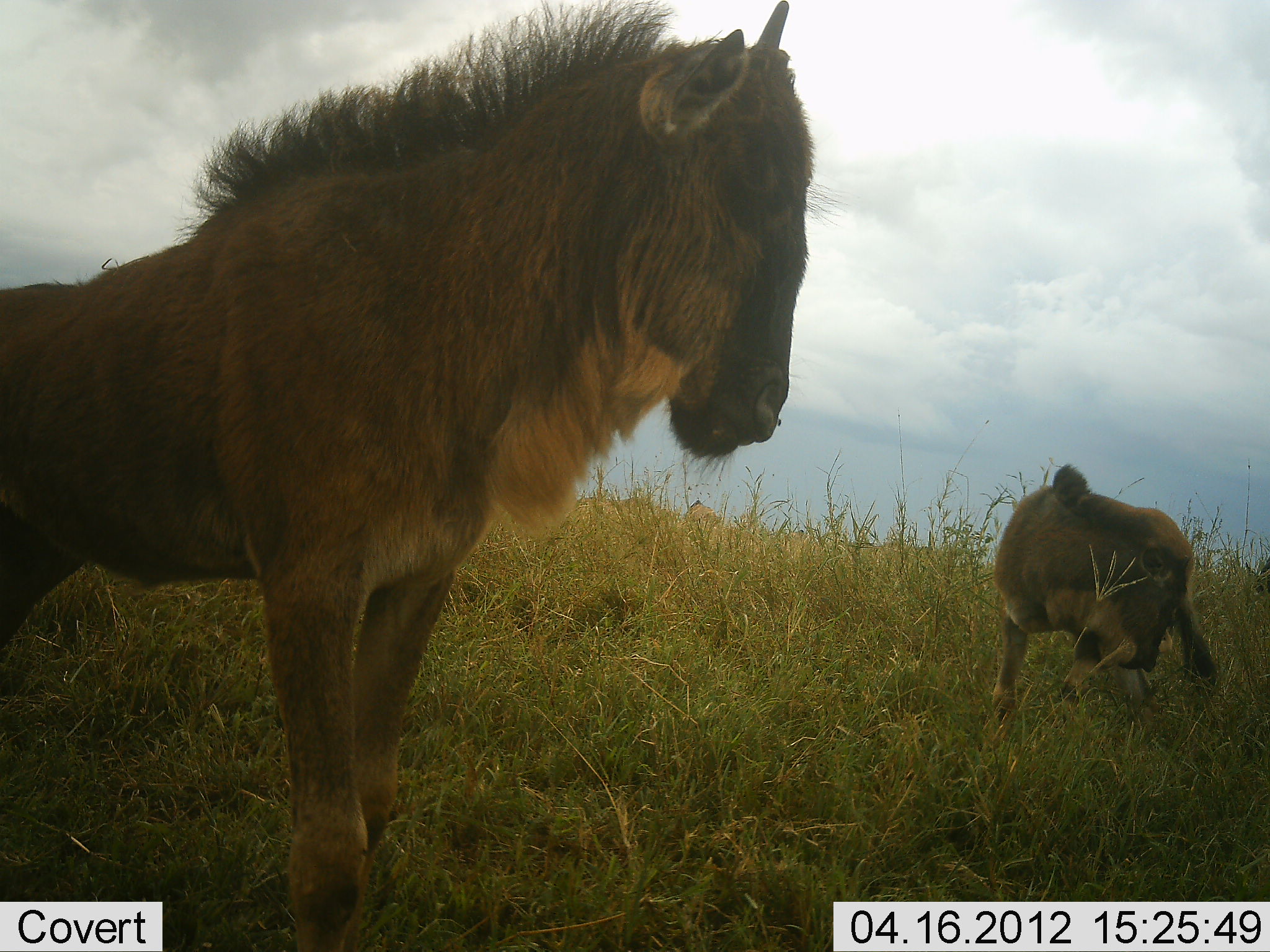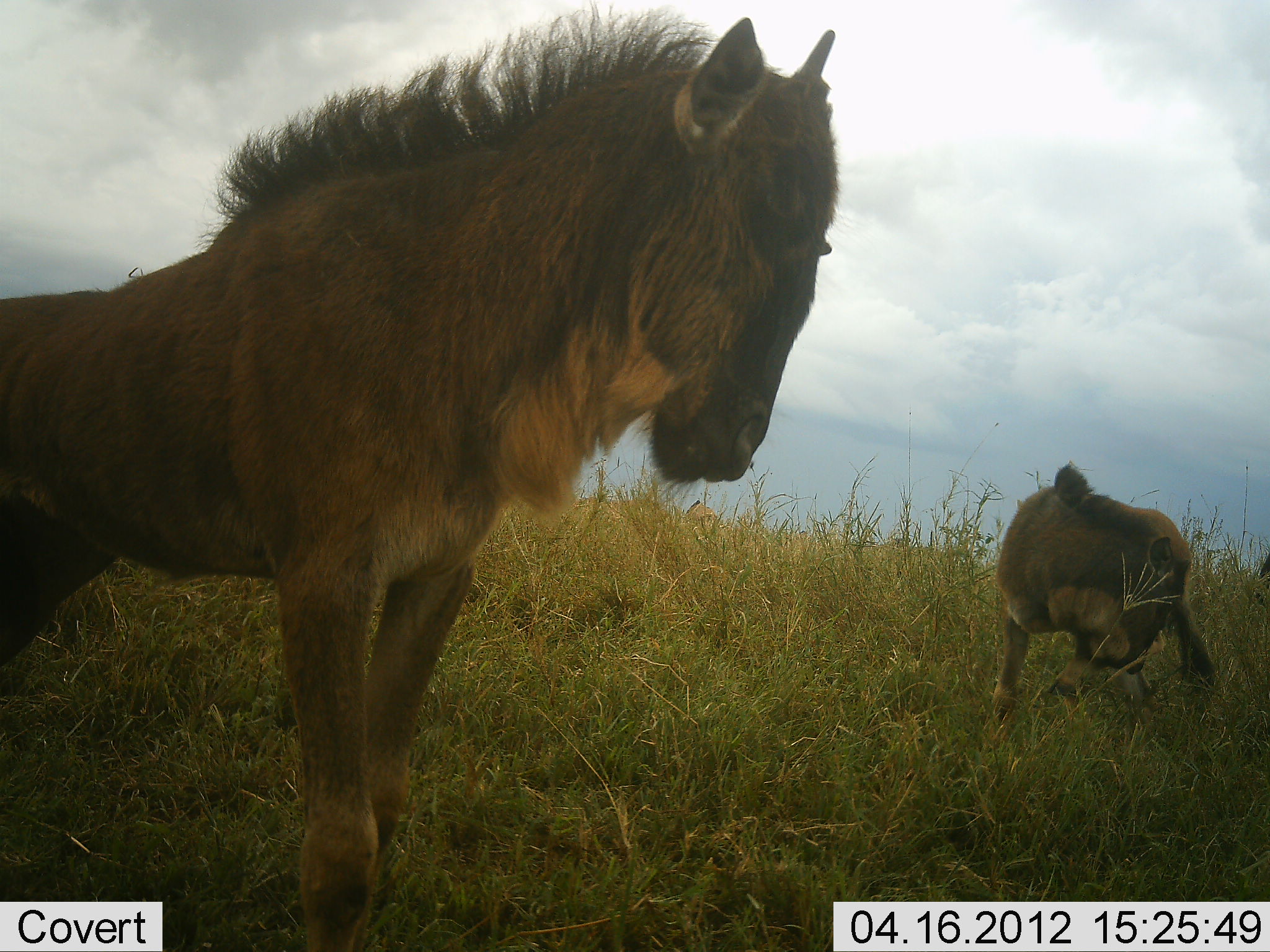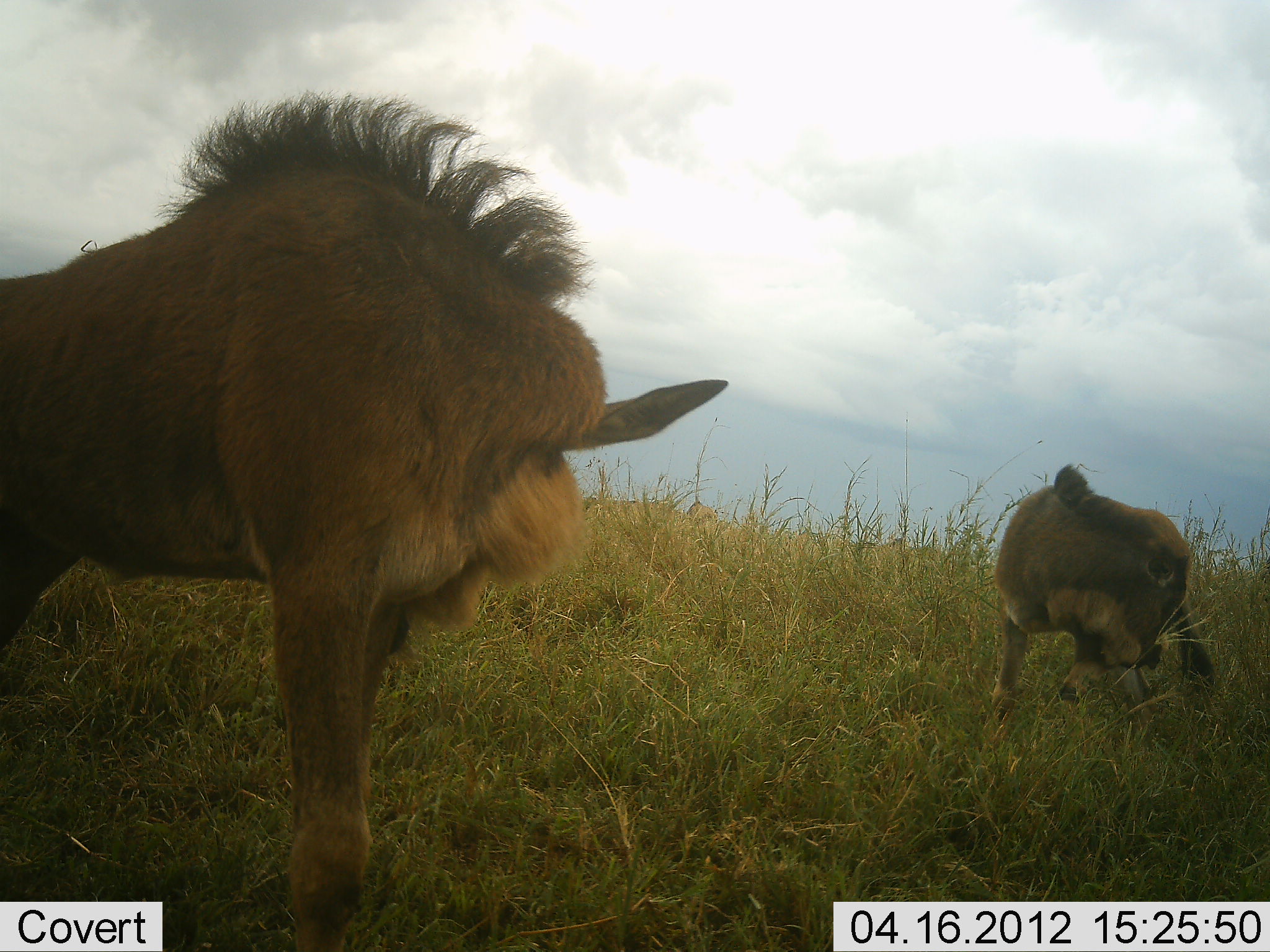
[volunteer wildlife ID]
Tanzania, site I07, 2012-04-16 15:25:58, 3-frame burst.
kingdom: Animalia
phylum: Chordata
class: Mammalia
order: Artiodactyla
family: Bovidae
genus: Connochaetes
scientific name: Connochaetes taurinus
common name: blue wildebeest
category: wildebeest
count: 2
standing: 96%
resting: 4%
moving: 8%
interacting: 4%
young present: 79%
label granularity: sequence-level